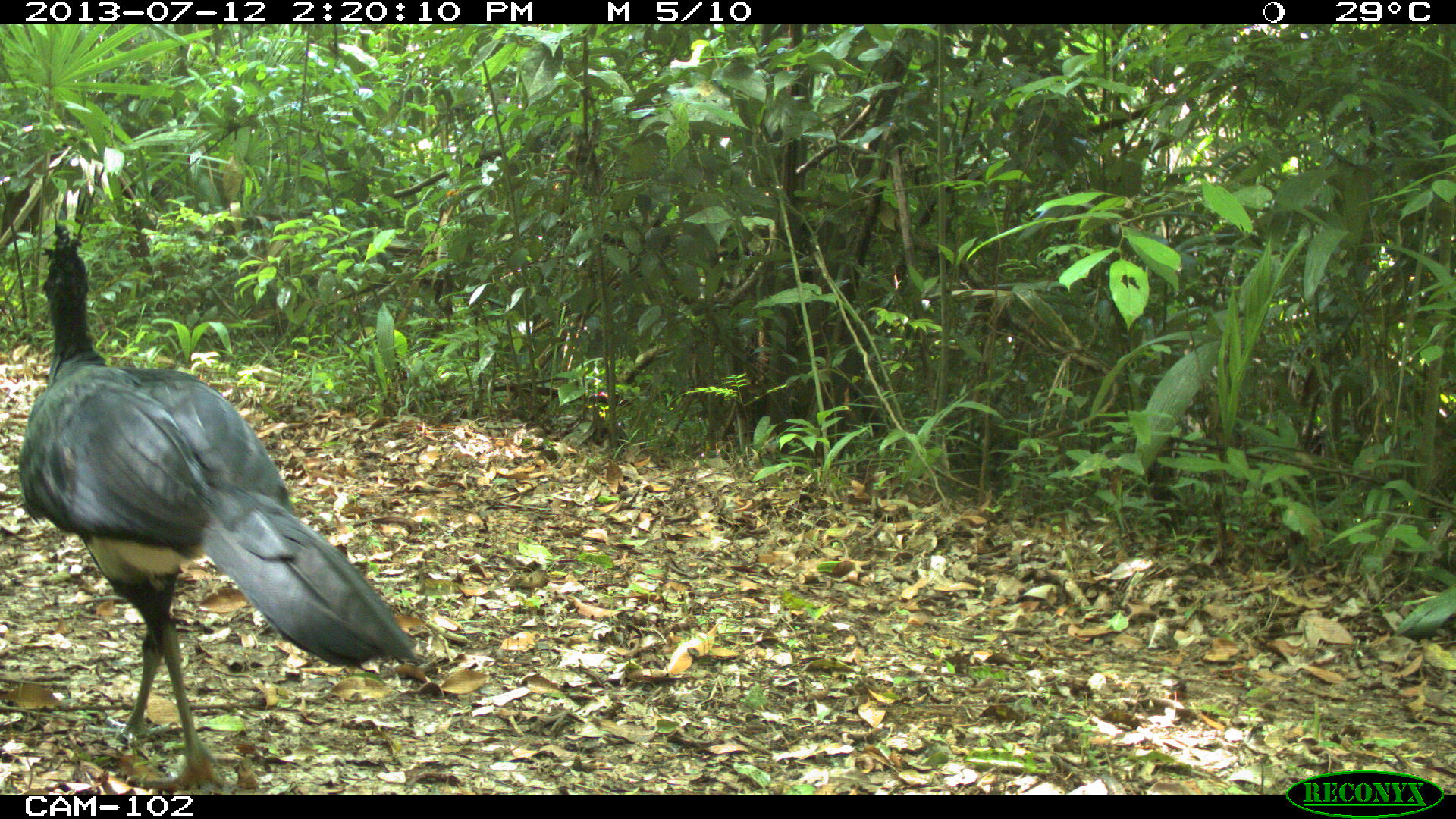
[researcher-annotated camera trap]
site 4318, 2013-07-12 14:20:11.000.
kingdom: Animalia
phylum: Chordata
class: Aves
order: Galliformes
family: Cracidae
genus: Crax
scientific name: Crax rubra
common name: great curassow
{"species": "Crax rubra (great curassow)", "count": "1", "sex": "male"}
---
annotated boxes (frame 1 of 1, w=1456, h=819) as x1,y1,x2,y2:
crax rubra: 11,219,419,793